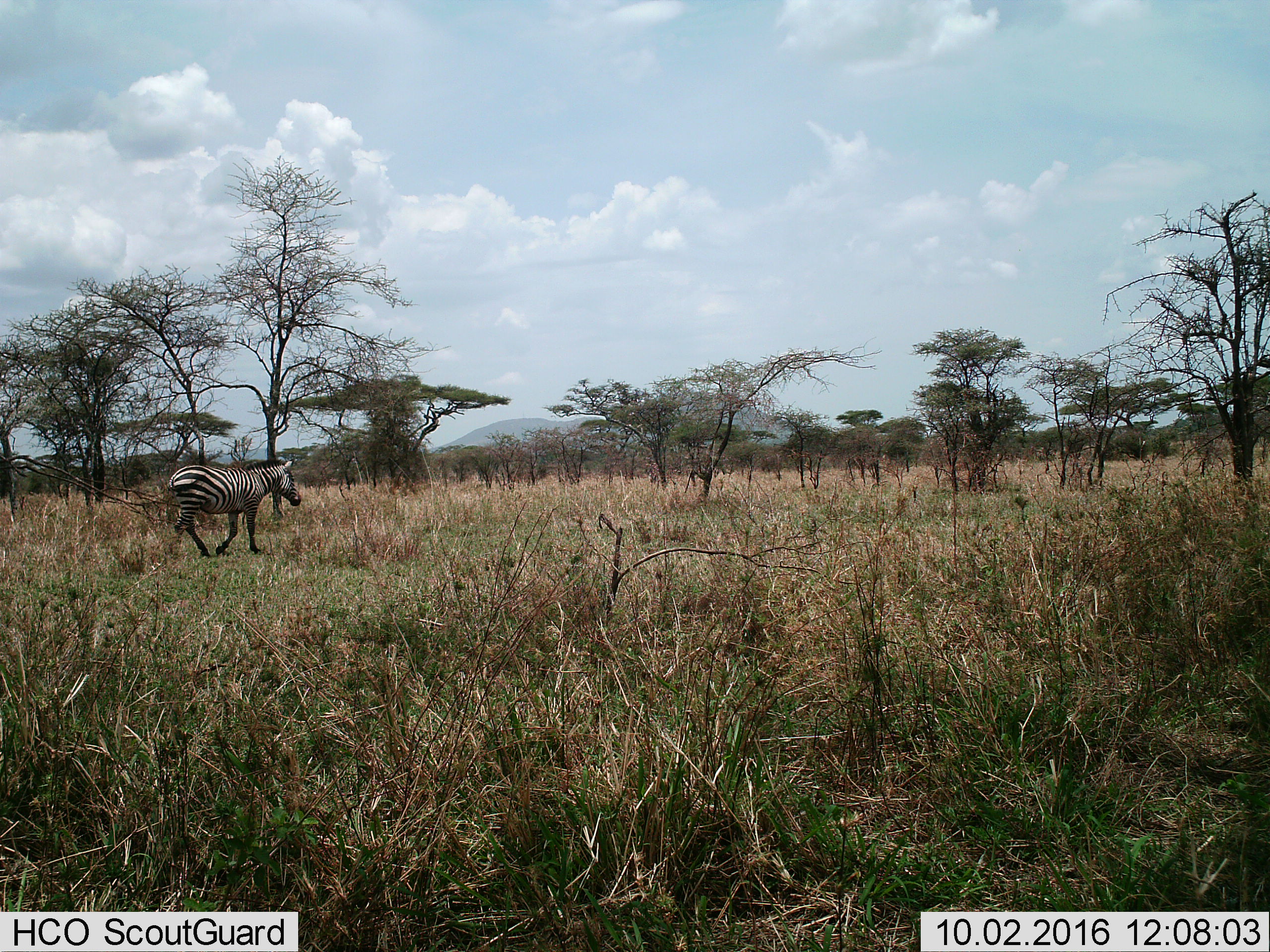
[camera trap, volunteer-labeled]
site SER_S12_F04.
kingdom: Animalia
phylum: Chordata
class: Mammalia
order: Perissodactyla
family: Equidae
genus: Equus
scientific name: Equus quagga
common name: plains zebra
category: zebraplains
Zebraplains (plains zebra) (Equus quagga), count 1. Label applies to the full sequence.